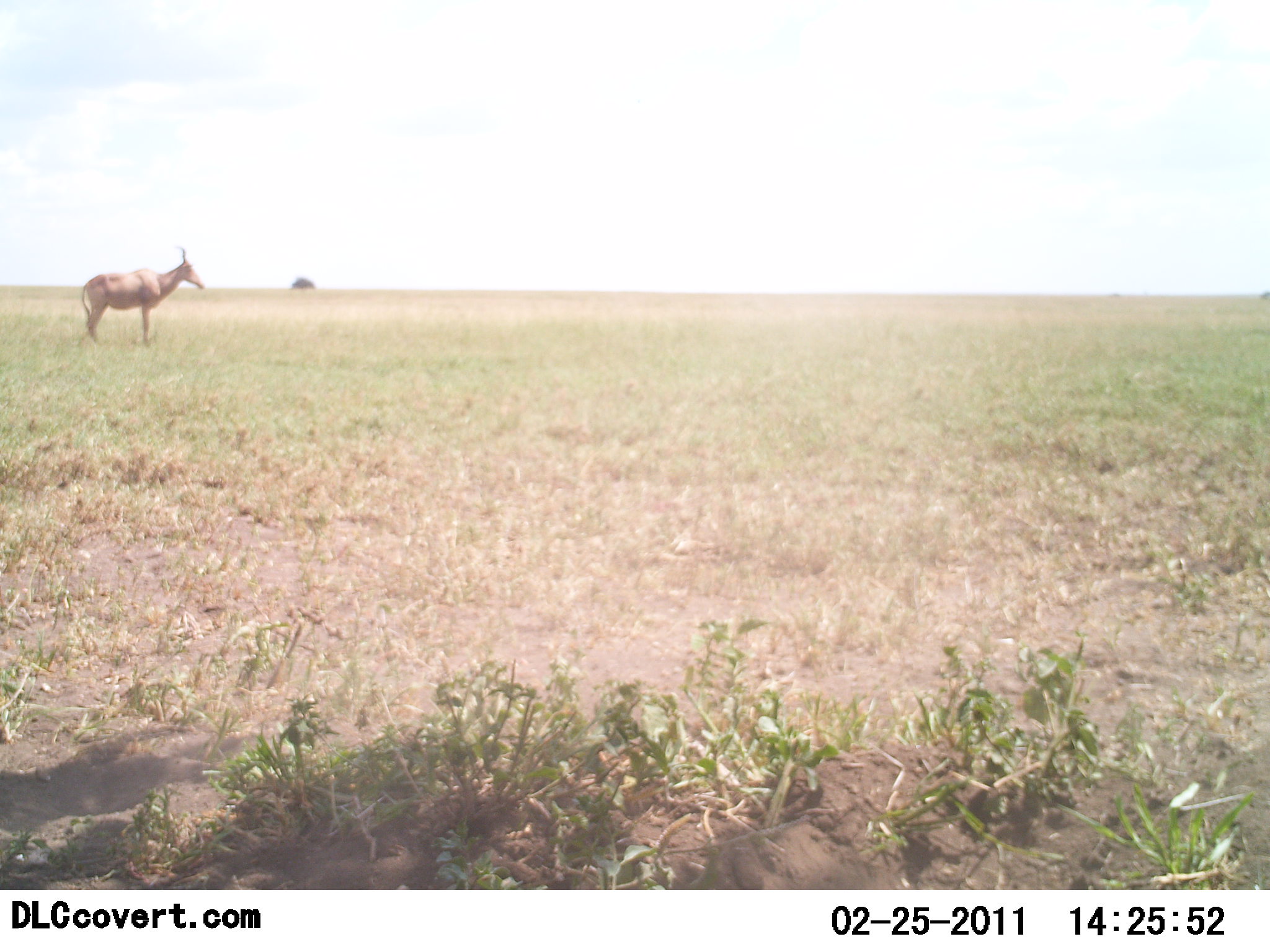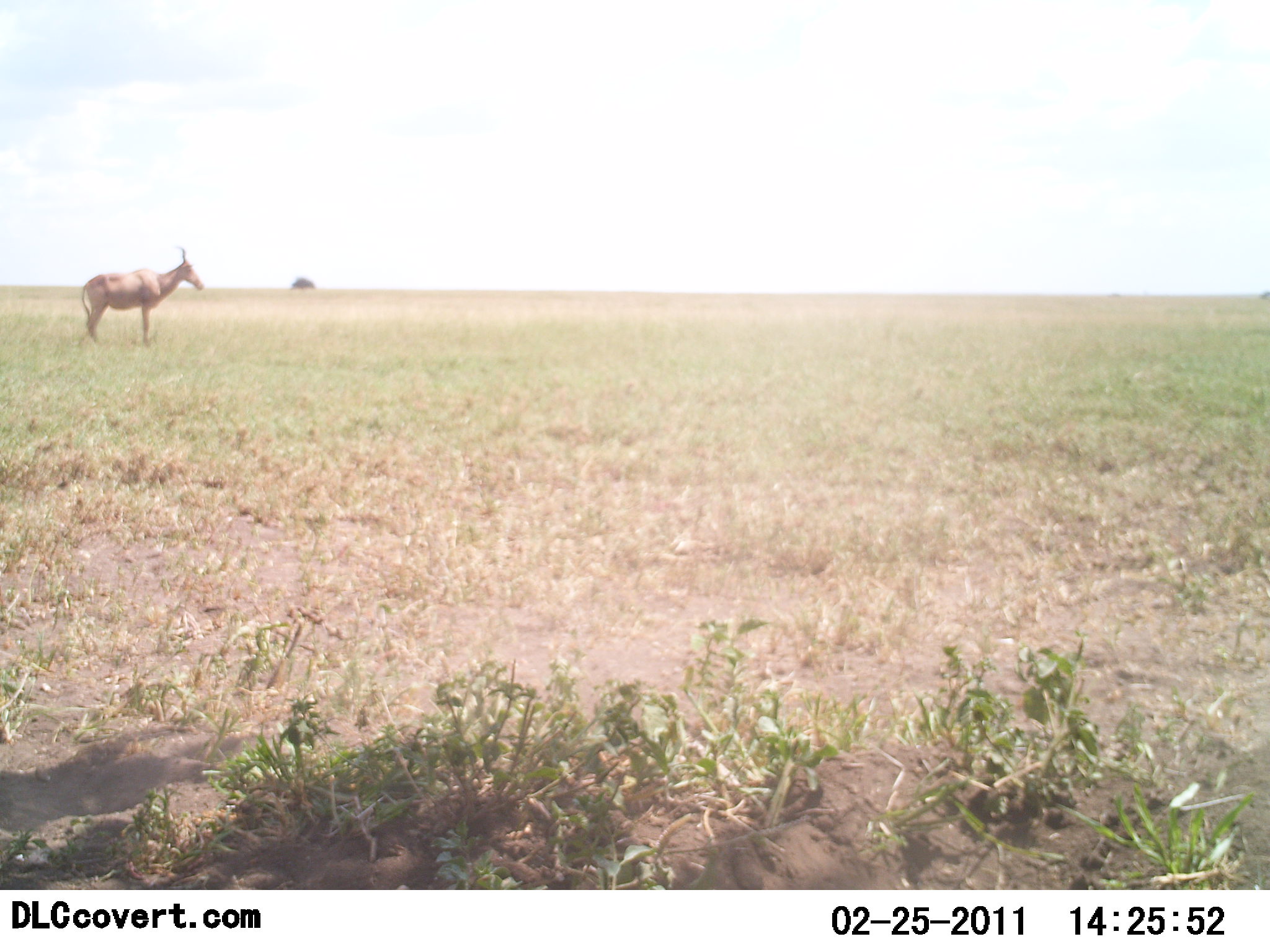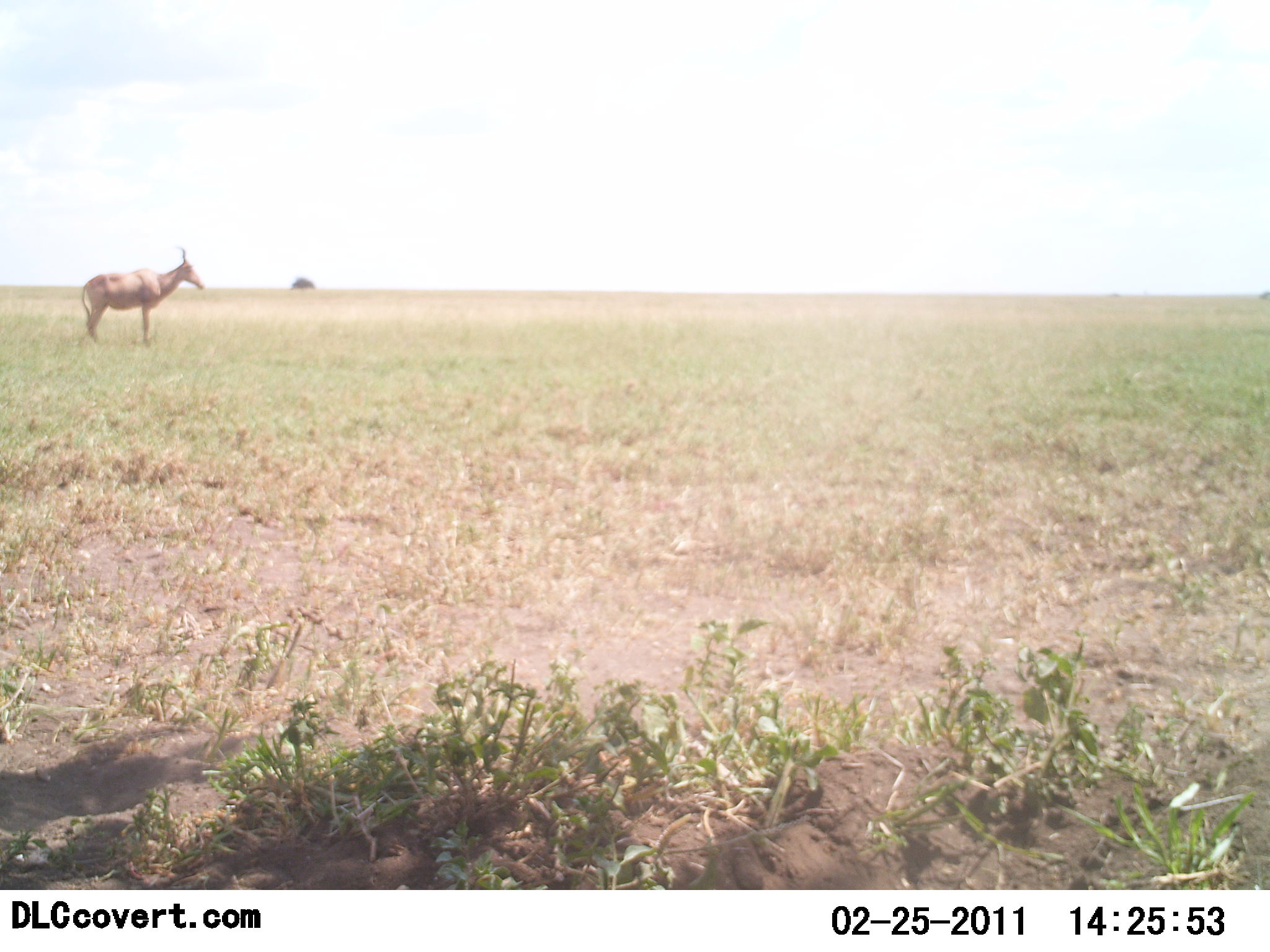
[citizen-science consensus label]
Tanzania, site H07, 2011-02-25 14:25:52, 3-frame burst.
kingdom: Animalia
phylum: Chordata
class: Mammalia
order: Artiodactyla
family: Bovidae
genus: Alcelaphus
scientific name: Alcelaphus buselaphus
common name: hartebeest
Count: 1.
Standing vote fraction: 100%.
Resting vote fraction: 0%.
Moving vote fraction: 0%.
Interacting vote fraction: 0%.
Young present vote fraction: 0%.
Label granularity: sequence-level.